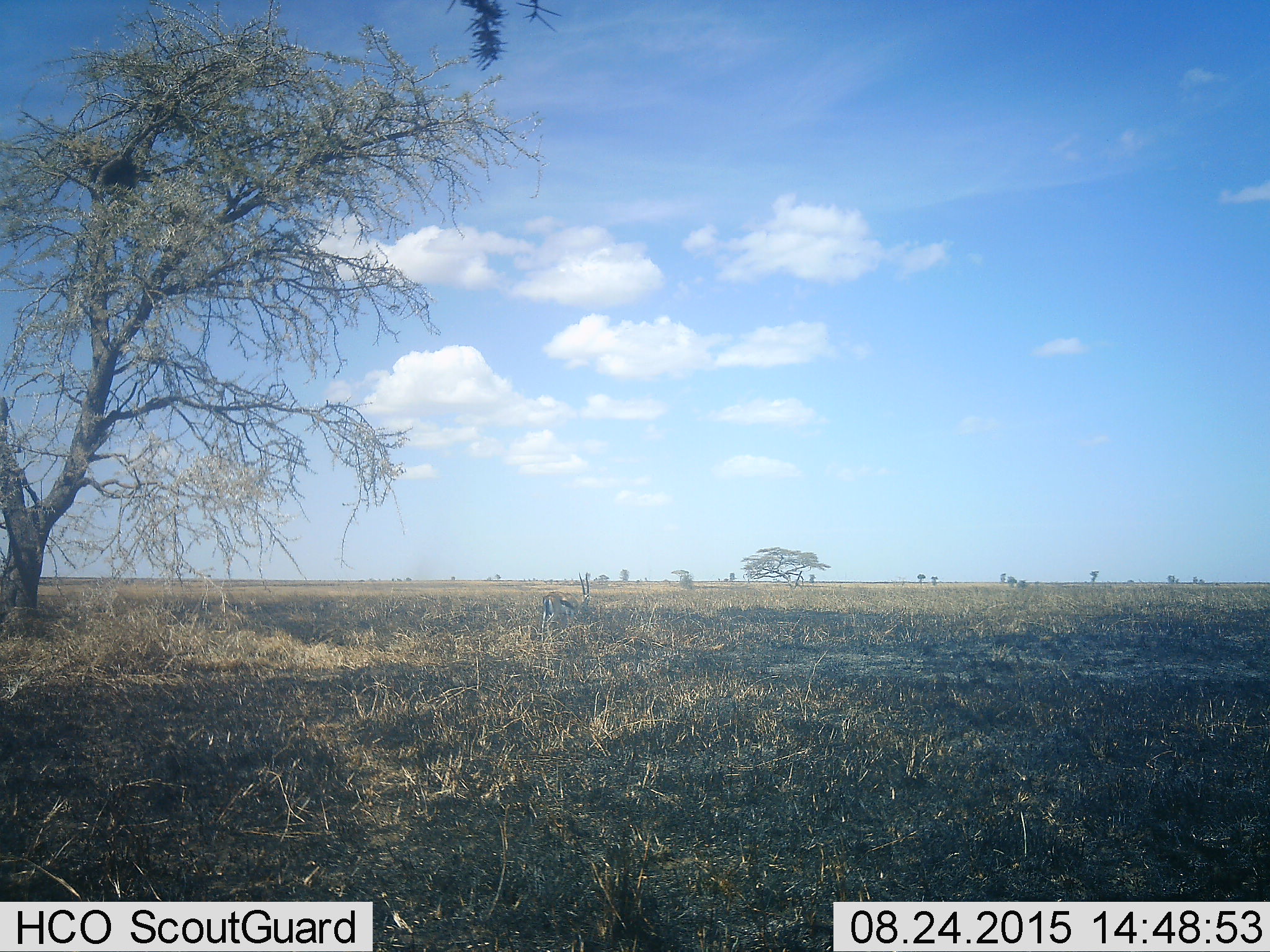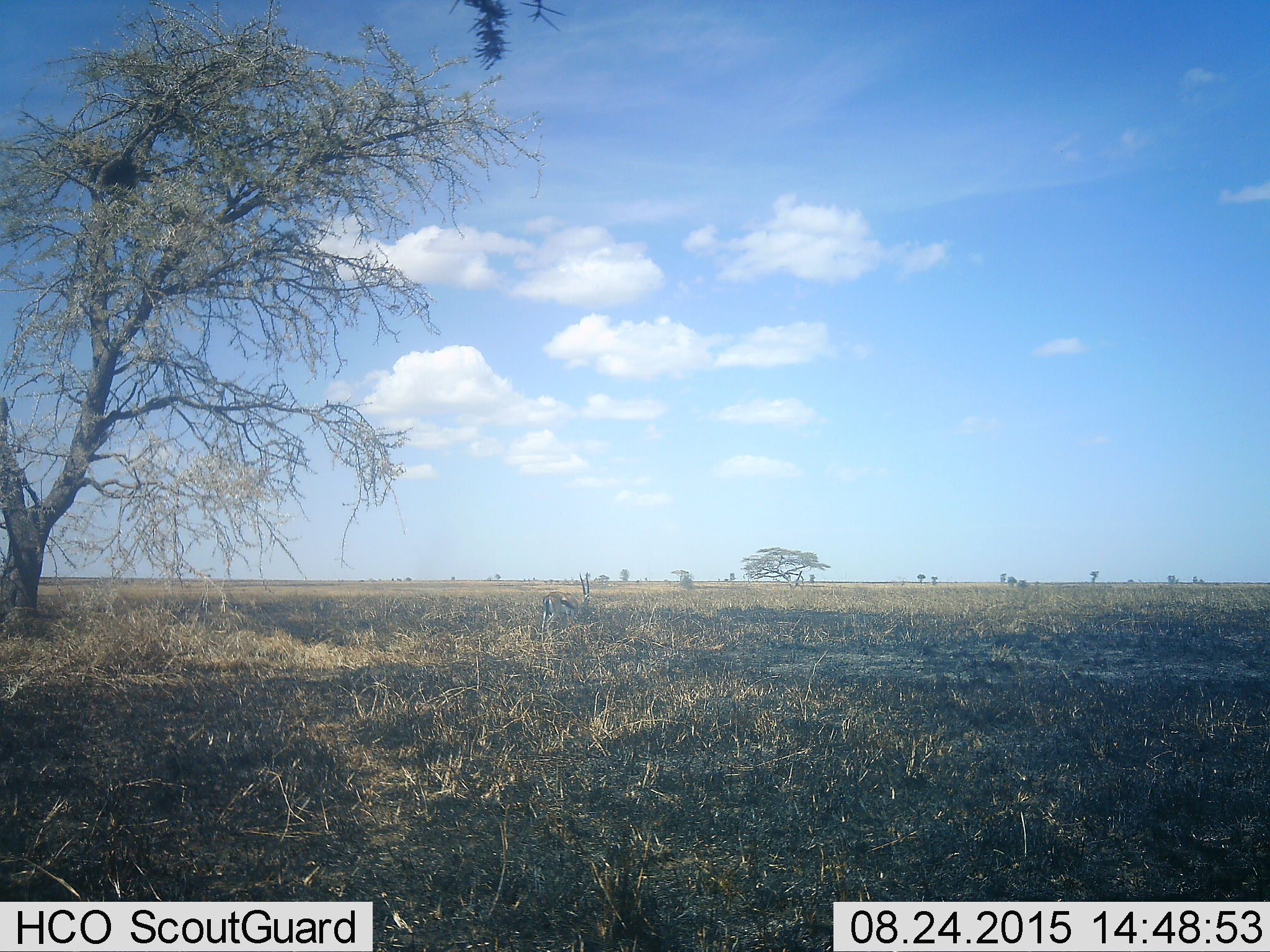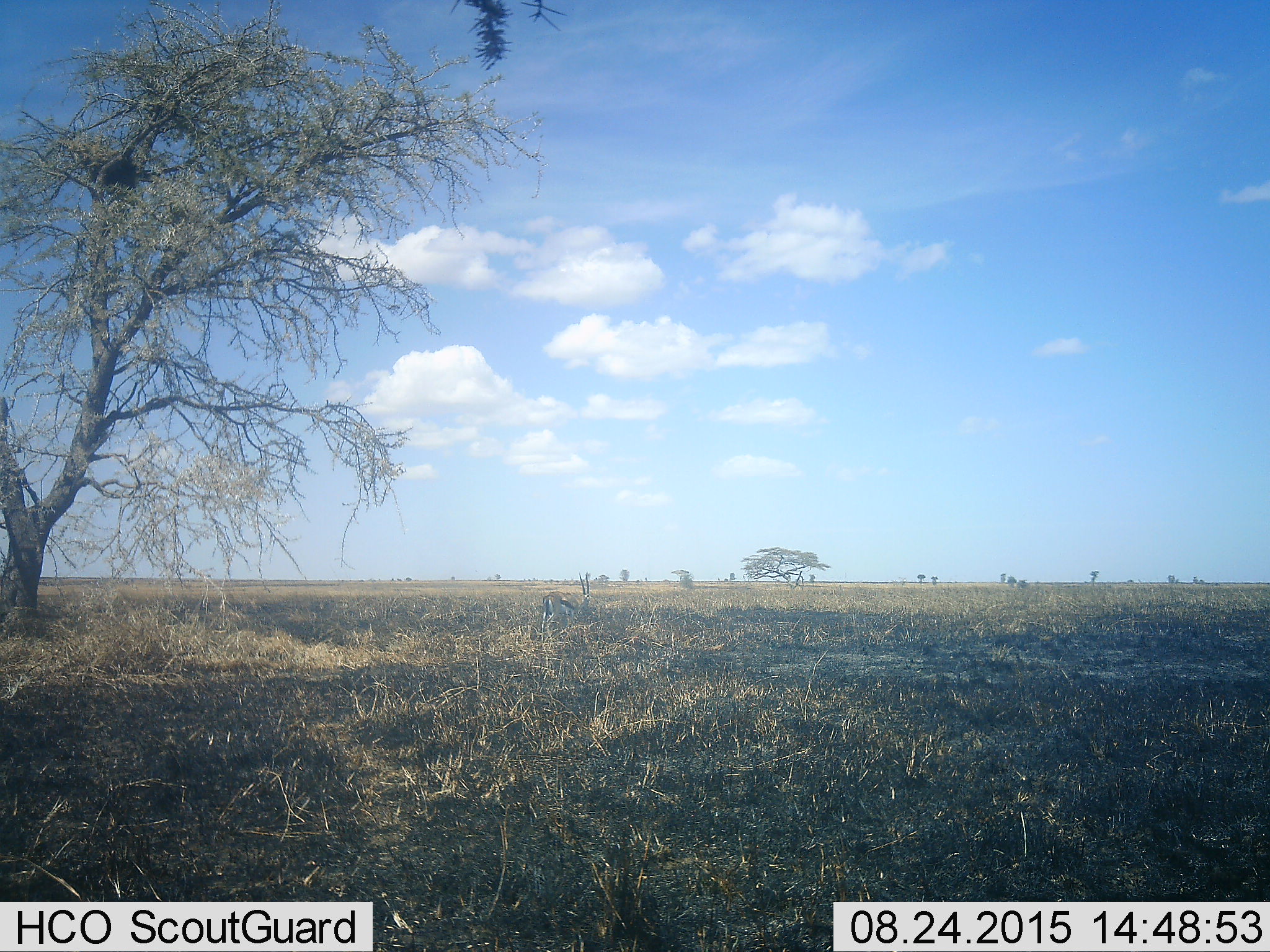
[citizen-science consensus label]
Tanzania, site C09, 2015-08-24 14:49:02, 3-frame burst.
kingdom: Animalia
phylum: Chordata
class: Mammalia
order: Artiodactyla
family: Bovidae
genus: Eudorcas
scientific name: Eudorcas thomsonii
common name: thomson's gazelle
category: gazellethomsons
Gazellethomsons (thomson's gazelle) (Eudorcas thomsonii), count 1. Behavior (volunteer vote fractions): standing 71%, resting 14%, moving 0%, interacting 0%. Young present (vote fraction): 0%. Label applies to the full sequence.